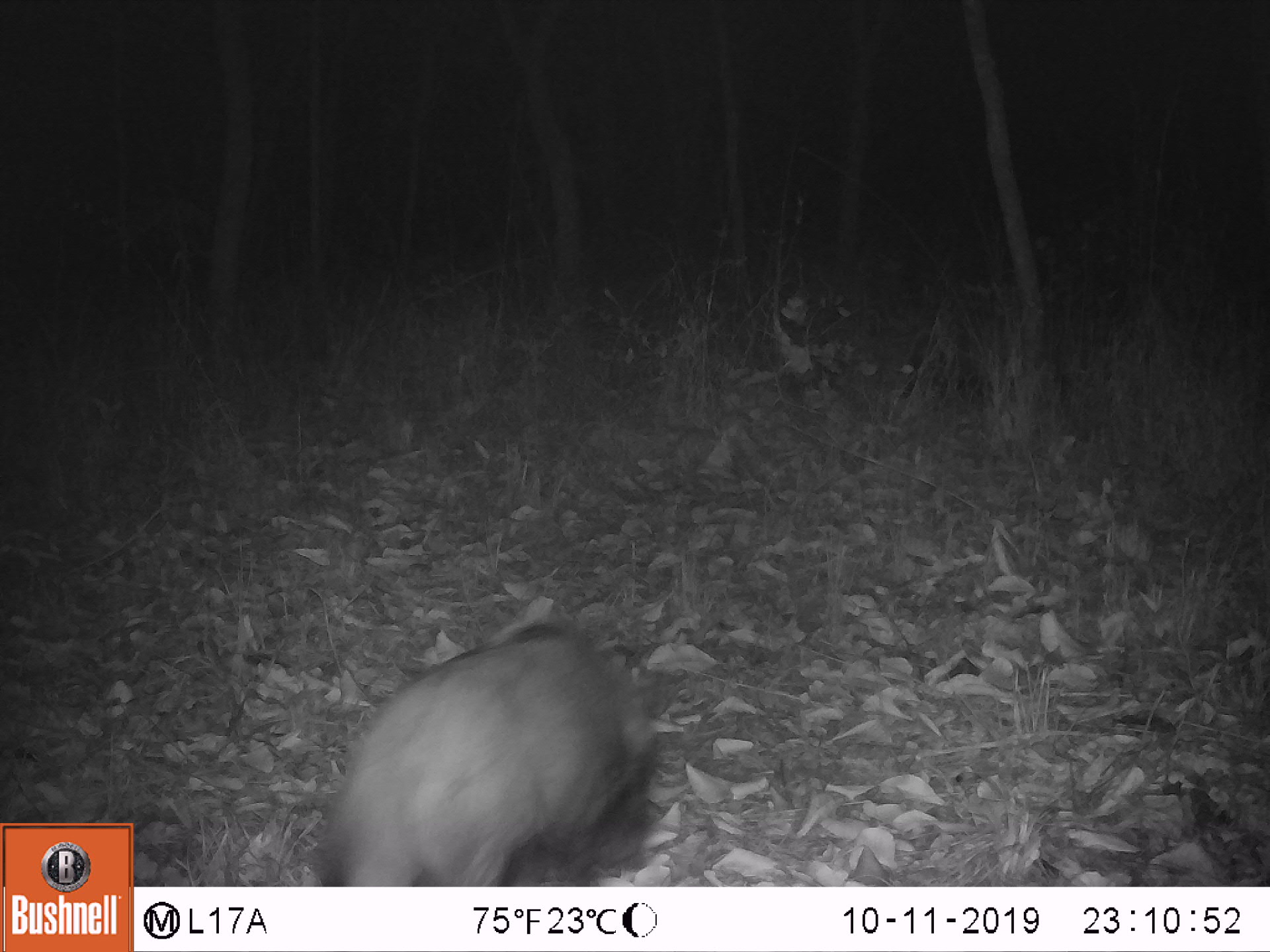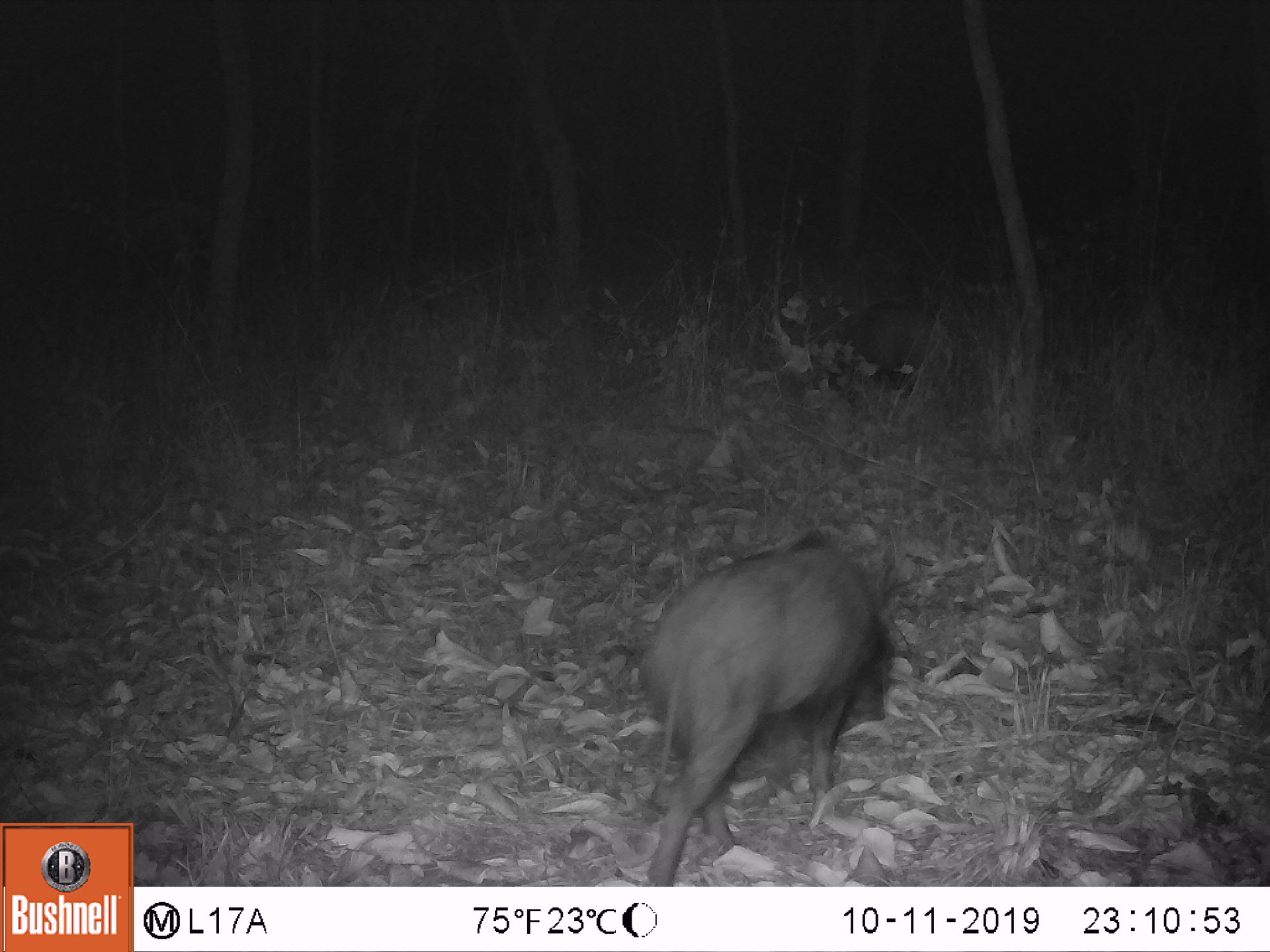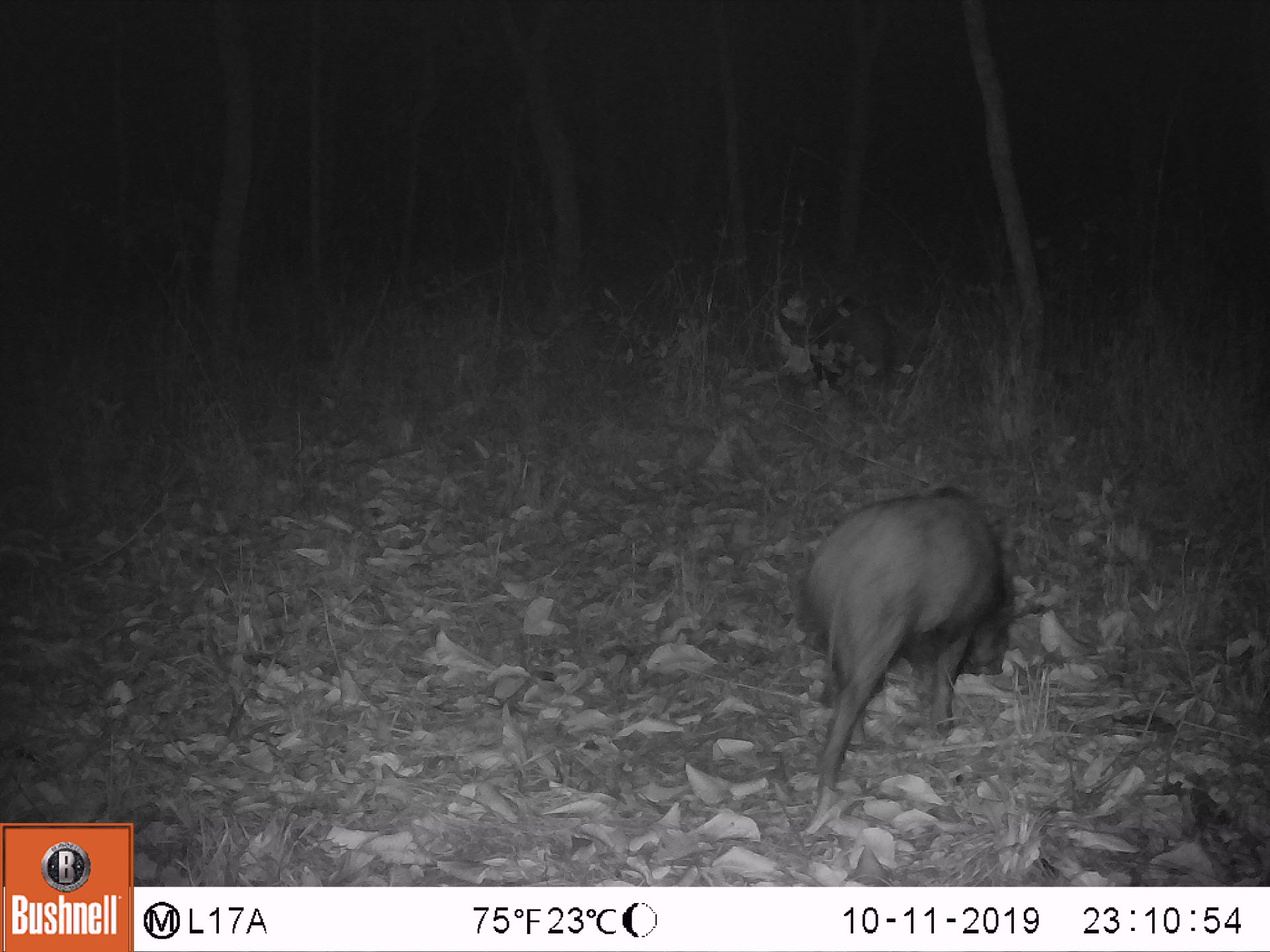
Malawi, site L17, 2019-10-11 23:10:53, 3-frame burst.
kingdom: Animalia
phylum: Chordata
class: Mammalia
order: Artiodactyla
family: Suidae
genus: Potamochoerus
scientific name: Potamochoerus larvatus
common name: bushpig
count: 1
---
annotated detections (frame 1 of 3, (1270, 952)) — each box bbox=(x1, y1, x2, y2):
bushpig: bbox=(317, 611, 664, 879)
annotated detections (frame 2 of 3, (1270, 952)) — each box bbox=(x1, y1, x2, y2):
bushpig: bbox=(624, 504, 904, 875)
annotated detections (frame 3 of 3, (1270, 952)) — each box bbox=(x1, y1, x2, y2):
bushpig: bbox=(801, 471, 1020, 794)